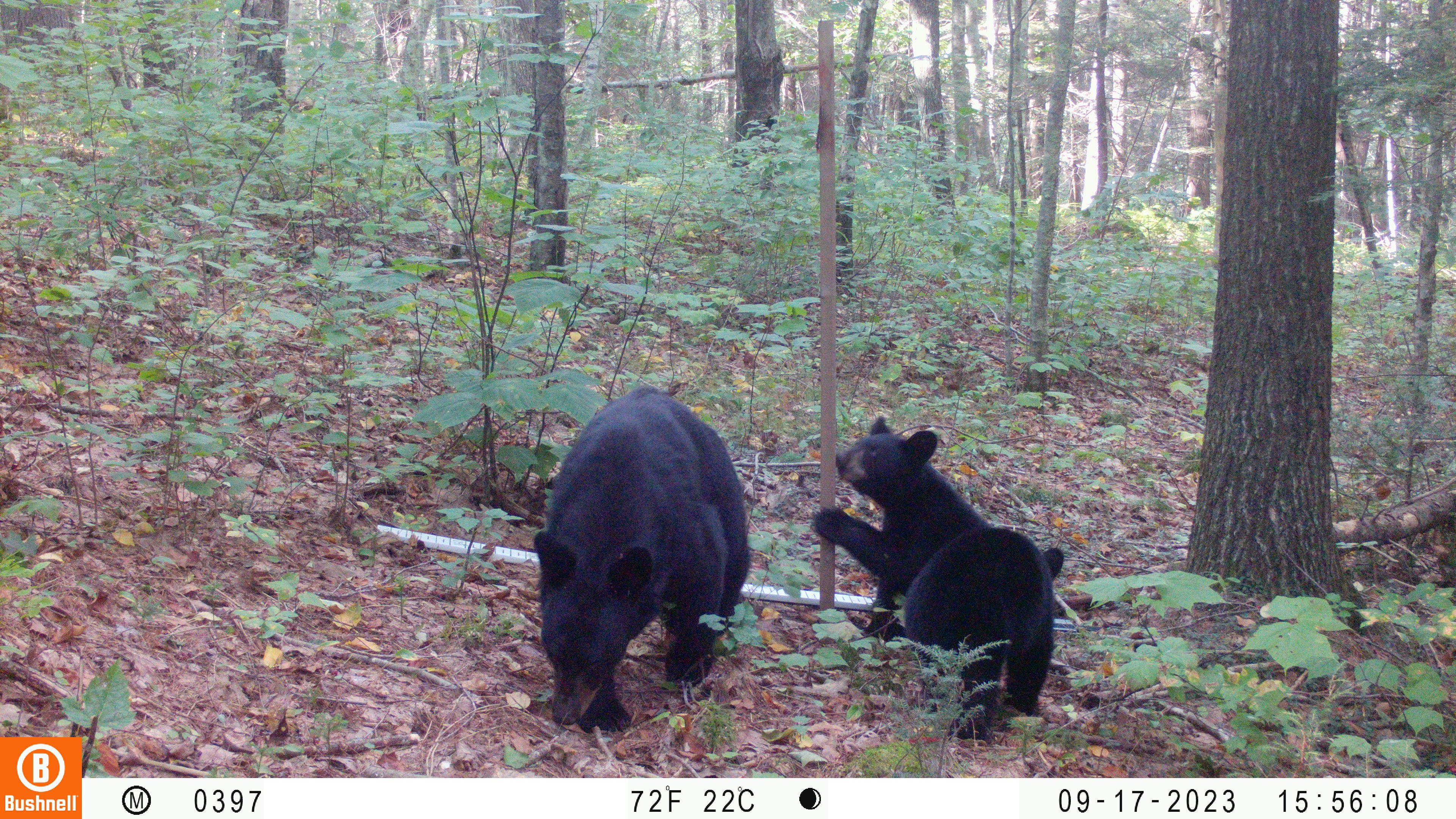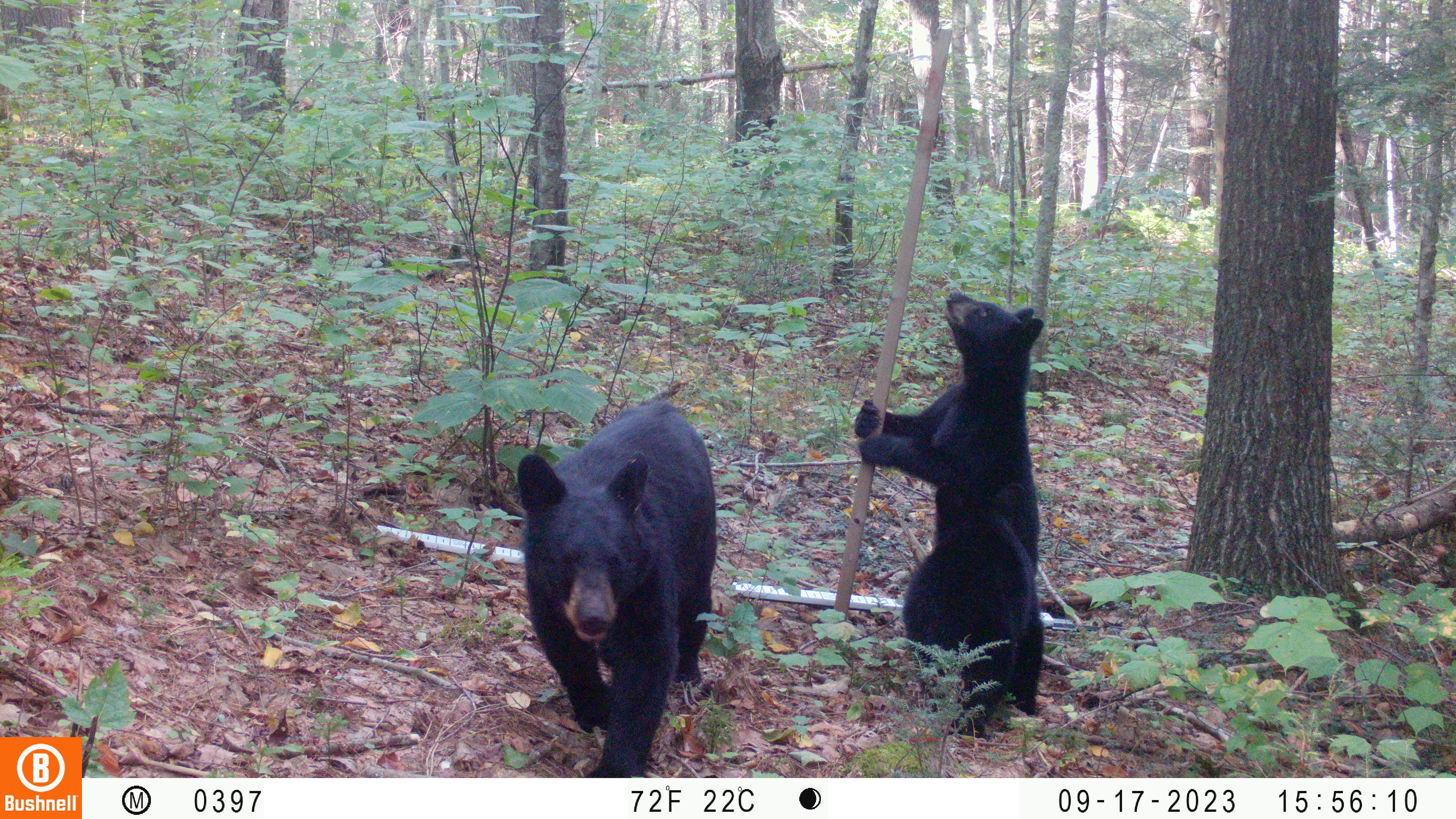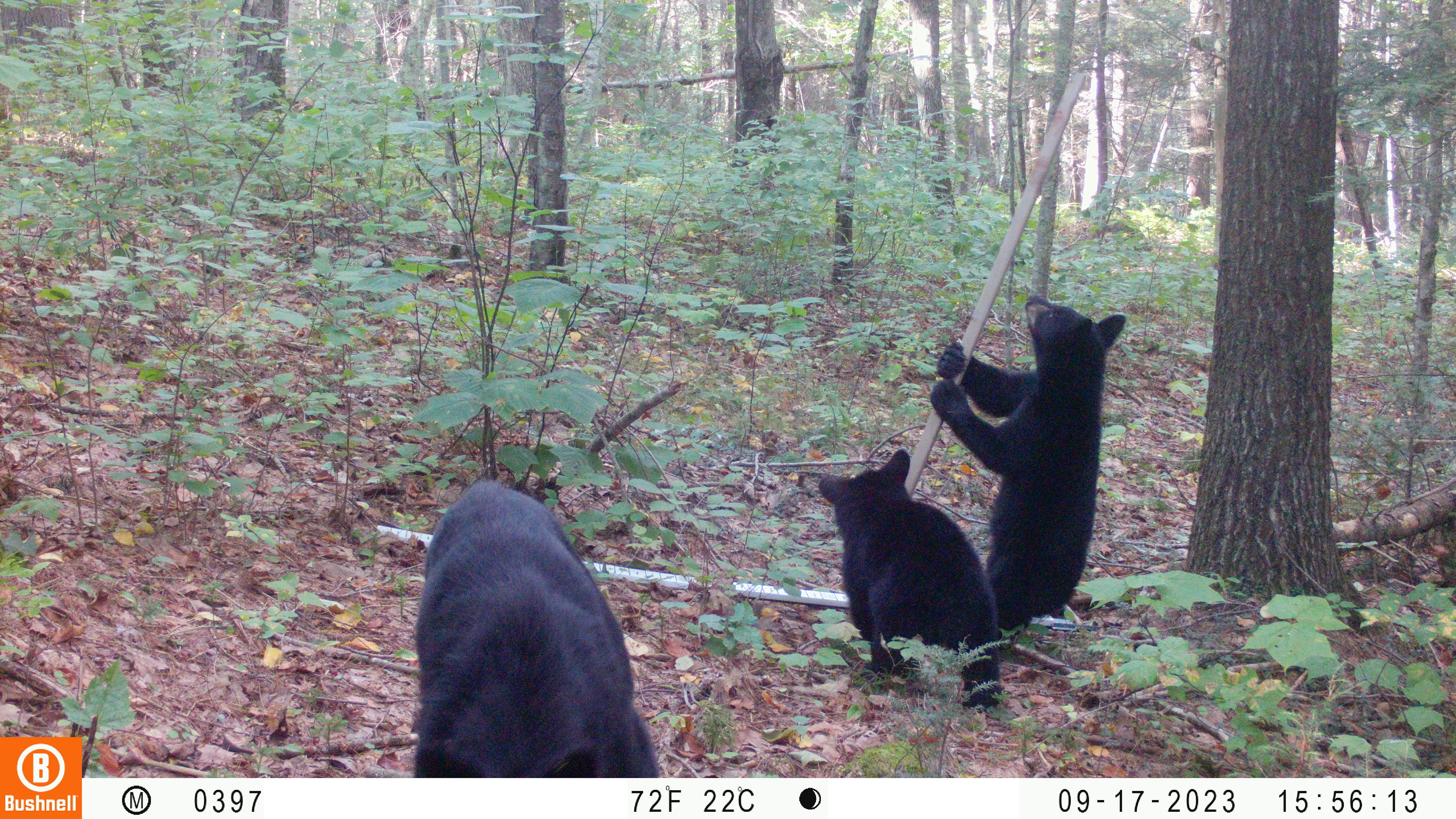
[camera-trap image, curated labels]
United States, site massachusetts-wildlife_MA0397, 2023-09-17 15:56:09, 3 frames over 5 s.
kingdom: Animalia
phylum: Chordata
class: Mammalia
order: Carnivora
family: Ursidae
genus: Ursus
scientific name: Ursus americanus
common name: black bear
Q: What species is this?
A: Black bear (Ursus americanus).